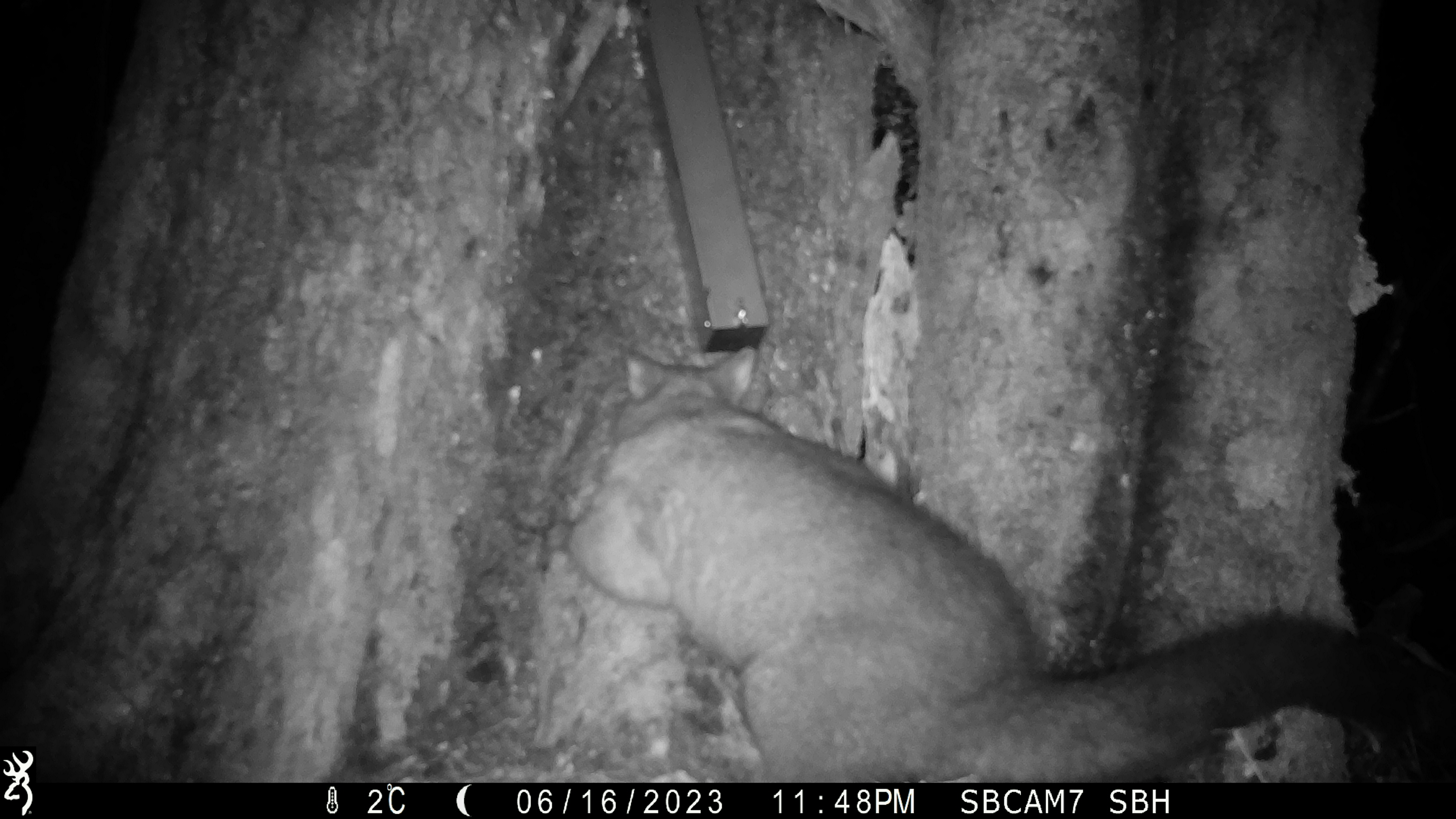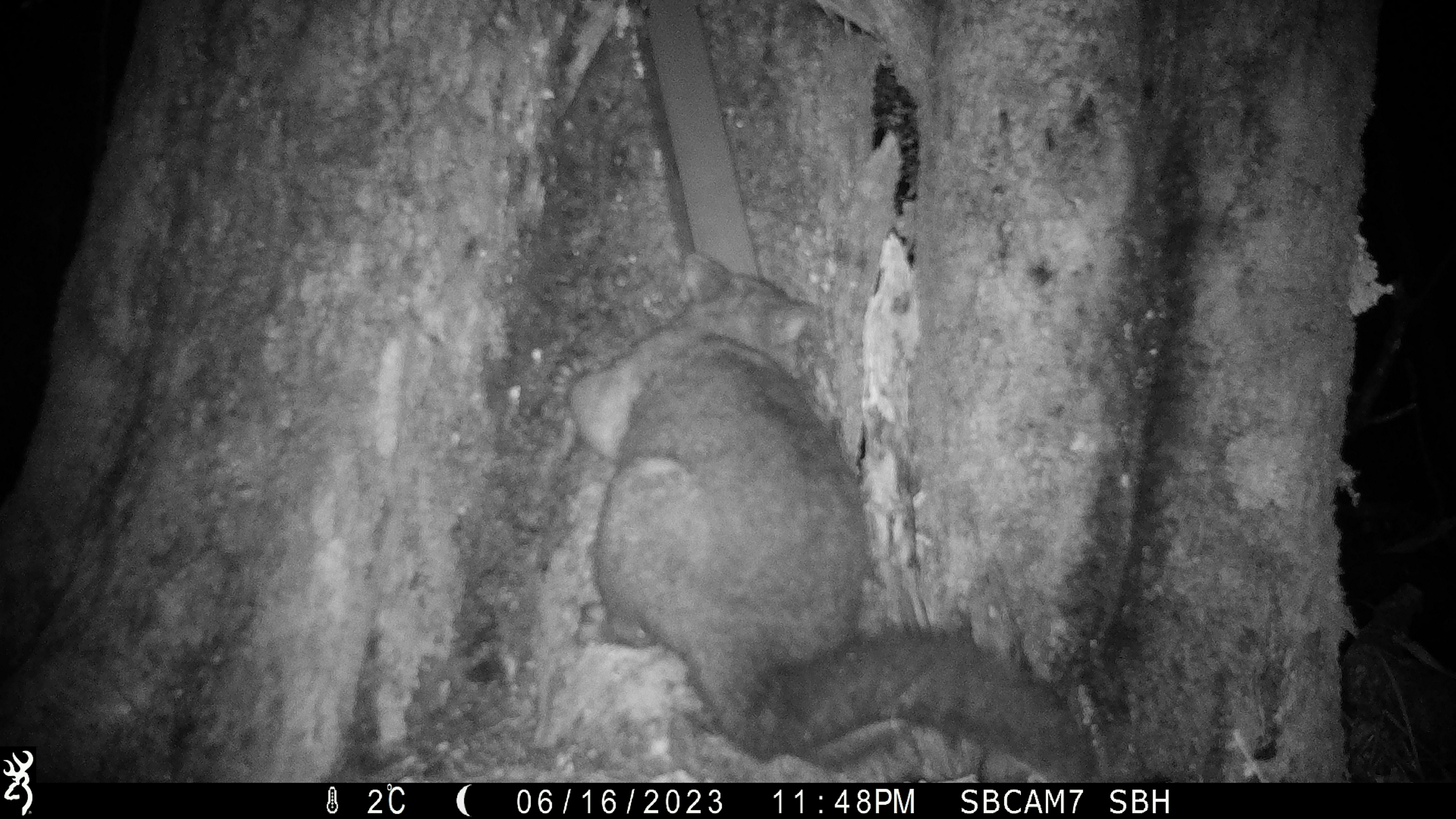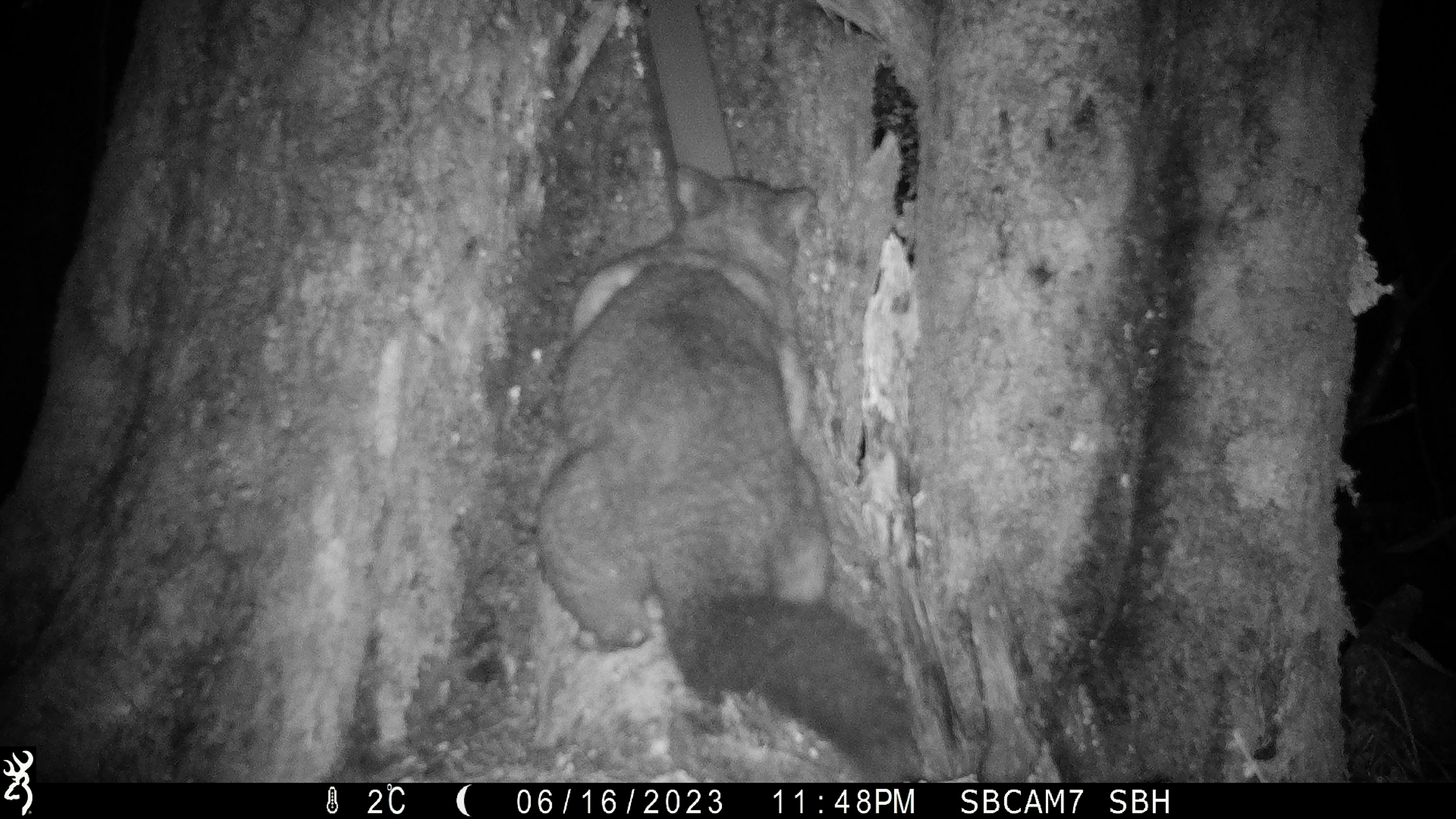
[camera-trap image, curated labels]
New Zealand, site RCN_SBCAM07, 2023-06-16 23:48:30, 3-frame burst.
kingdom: Animalia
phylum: Chordata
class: Mammalia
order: Diprotodontia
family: Phalangeridae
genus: Trichosurus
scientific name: Trichosurus vulpecula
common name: common brushtail possum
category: possum